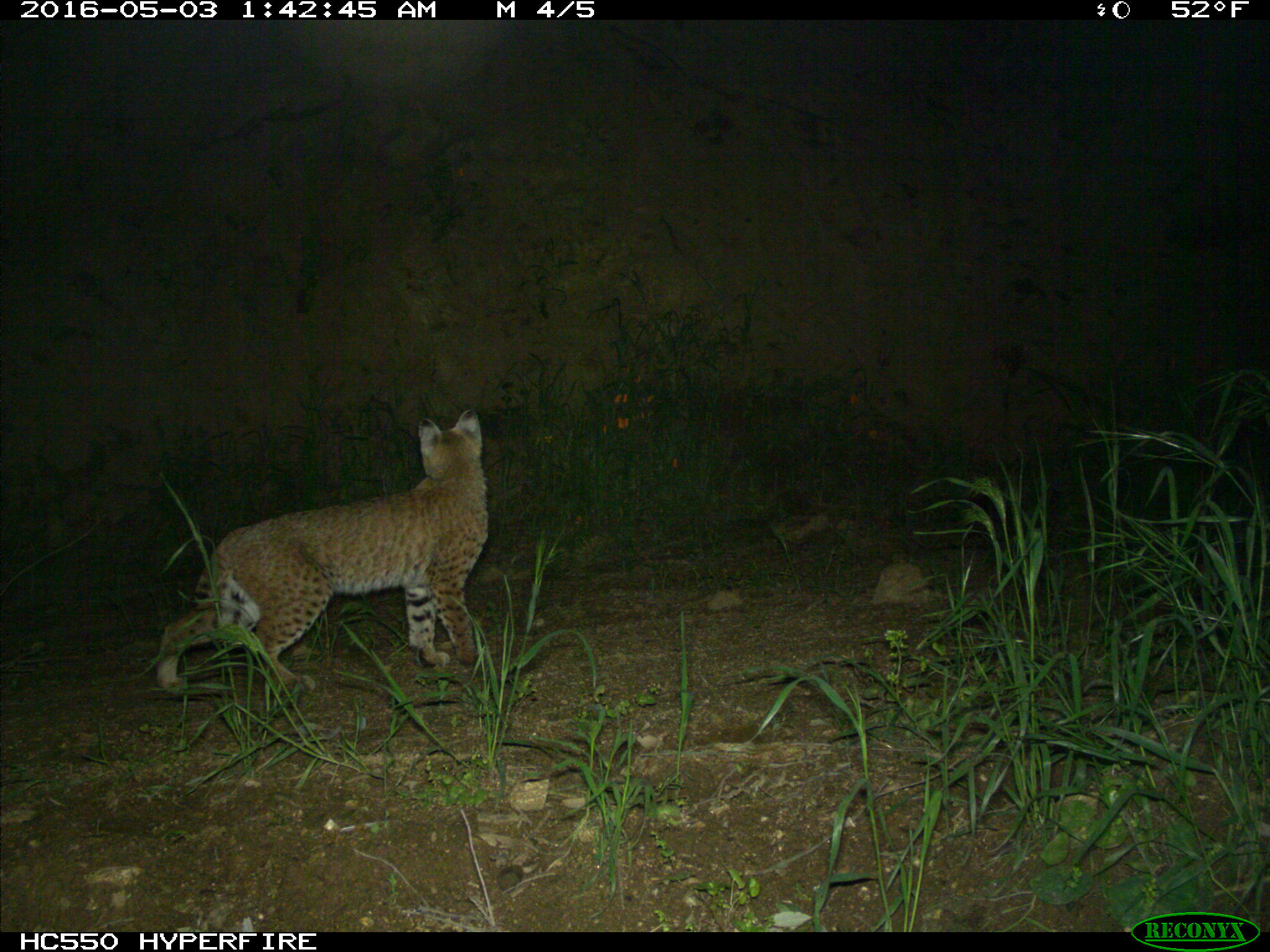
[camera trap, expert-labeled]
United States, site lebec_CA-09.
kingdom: Animalia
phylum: Chordata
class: Mammalia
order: Carnivora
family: Felidae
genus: Lynx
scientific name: Lynx rufus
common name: bobcat